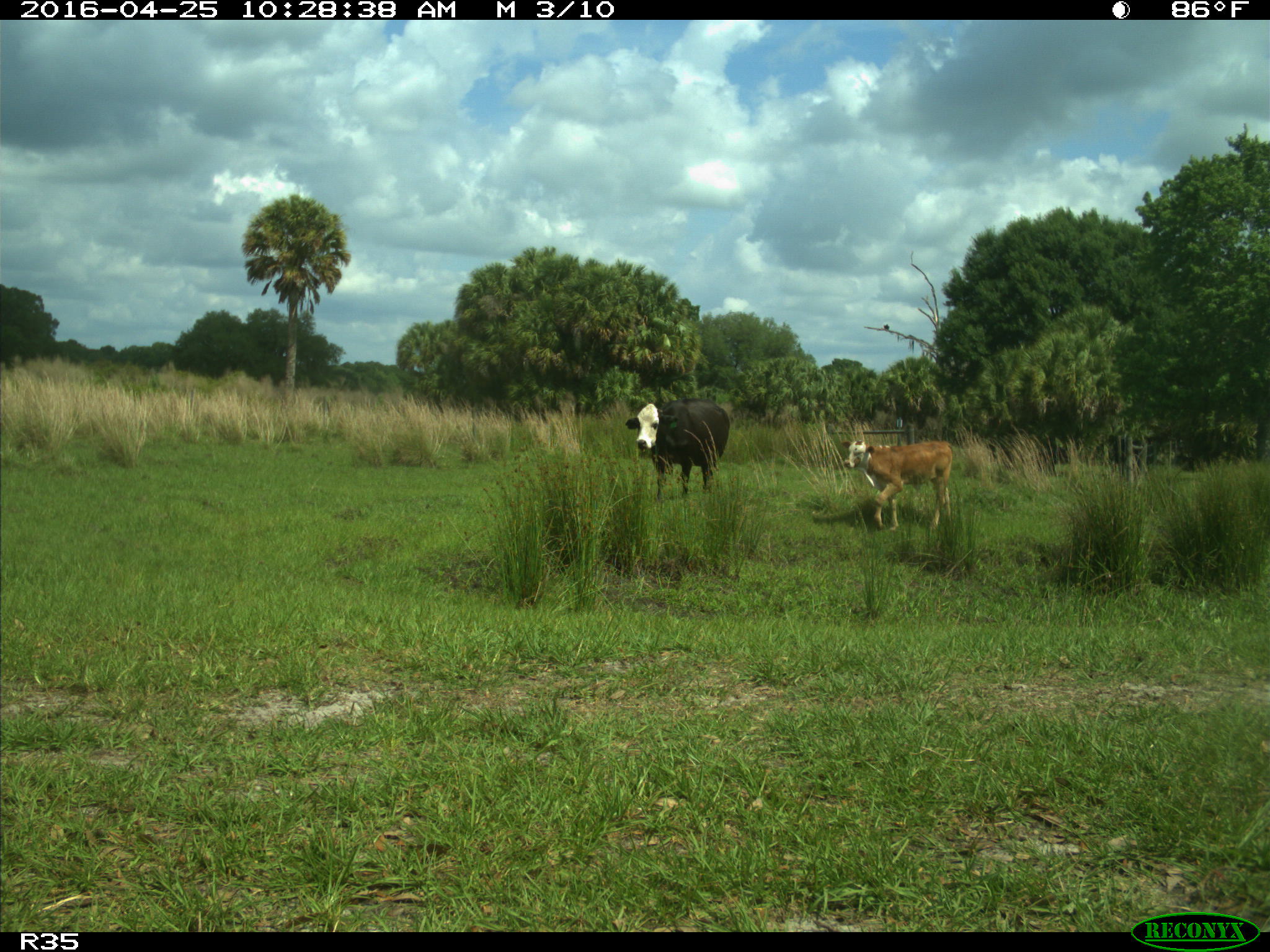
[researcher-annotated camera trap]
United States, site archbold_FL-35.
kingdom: Animalia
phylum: Chordata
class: Mammalia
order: Artiodactyla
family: Bovidae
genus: Bos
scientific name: Bos taurus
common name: domestic cow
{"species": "Bos taurus (domestic cow)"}